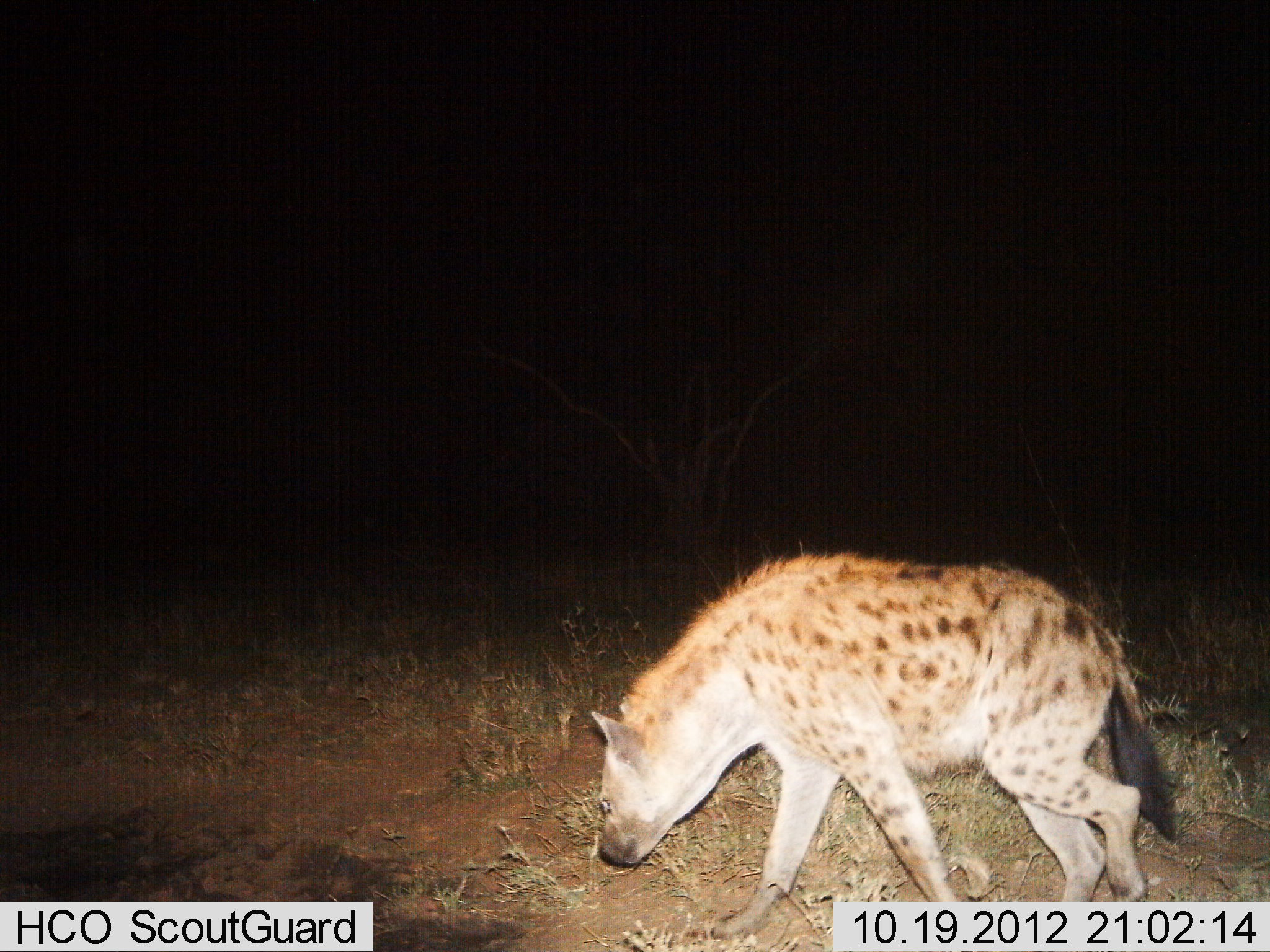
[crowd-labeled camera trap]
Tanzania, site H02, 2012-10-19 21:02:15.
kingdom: Animalia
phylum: Chordata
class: Mammalia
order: Carnivora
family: Hyaenidae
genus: Crocuta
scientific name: Crocuta crocuta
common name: spotted hyena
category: hyenaspotted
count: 1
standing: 0%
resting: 0%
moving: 100%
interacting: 0%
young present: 0%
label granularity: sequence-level